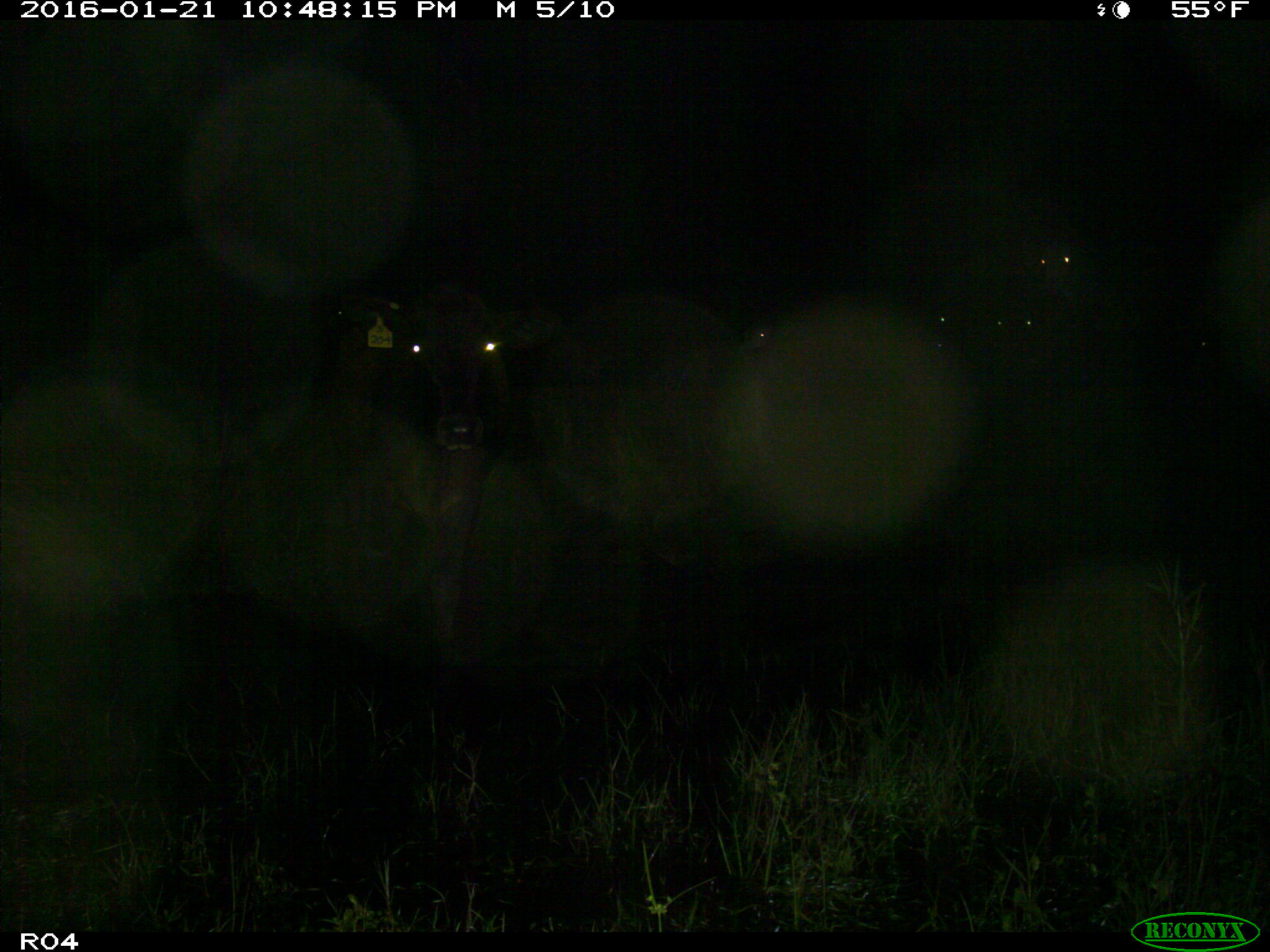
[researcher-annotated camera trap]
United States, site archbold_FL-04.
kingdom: Animalia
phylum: Chordata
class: Mammalia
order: Artiodactyla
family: Bovidae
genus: Bos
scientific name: Bos taurus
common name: domestic cow